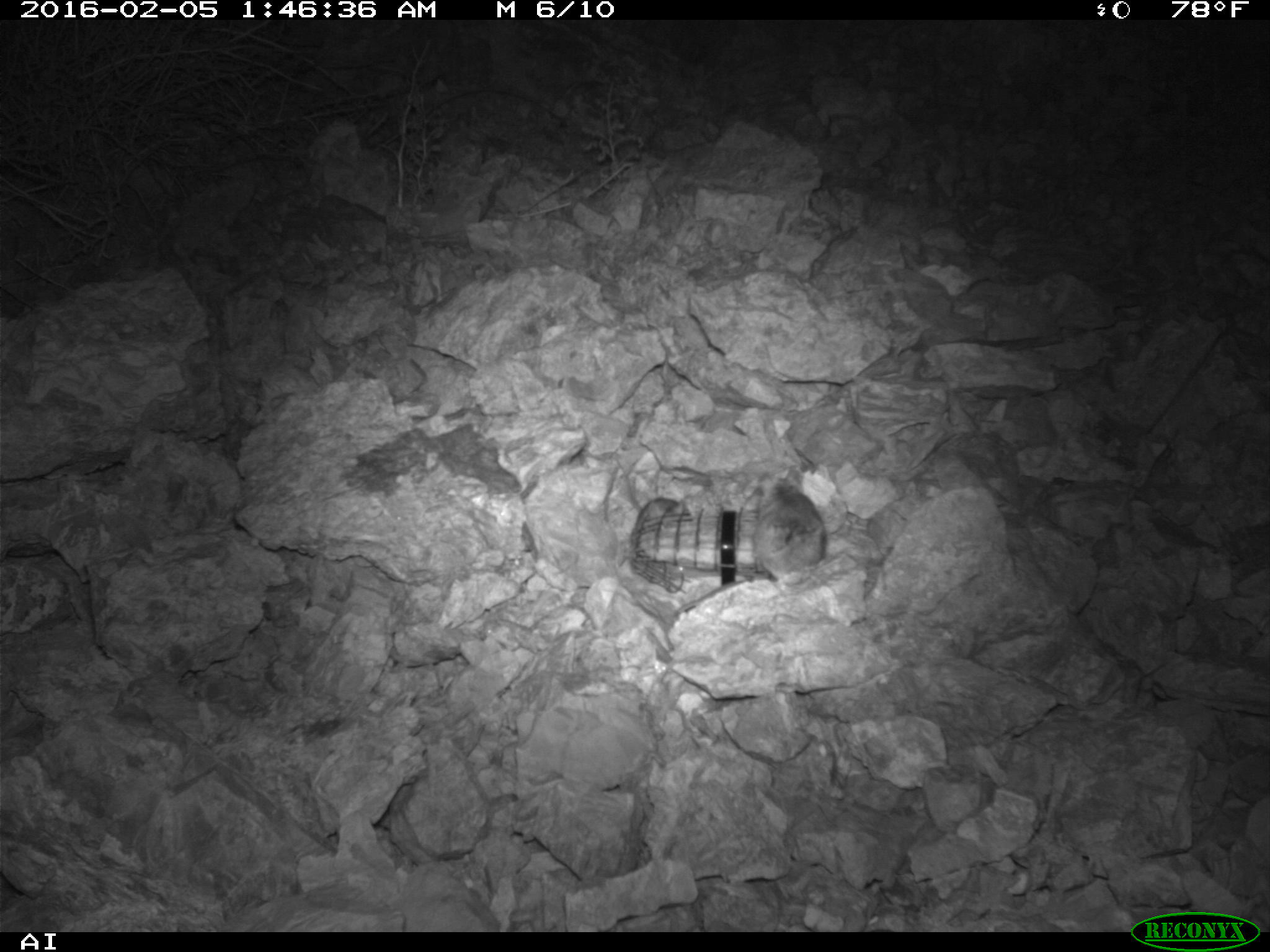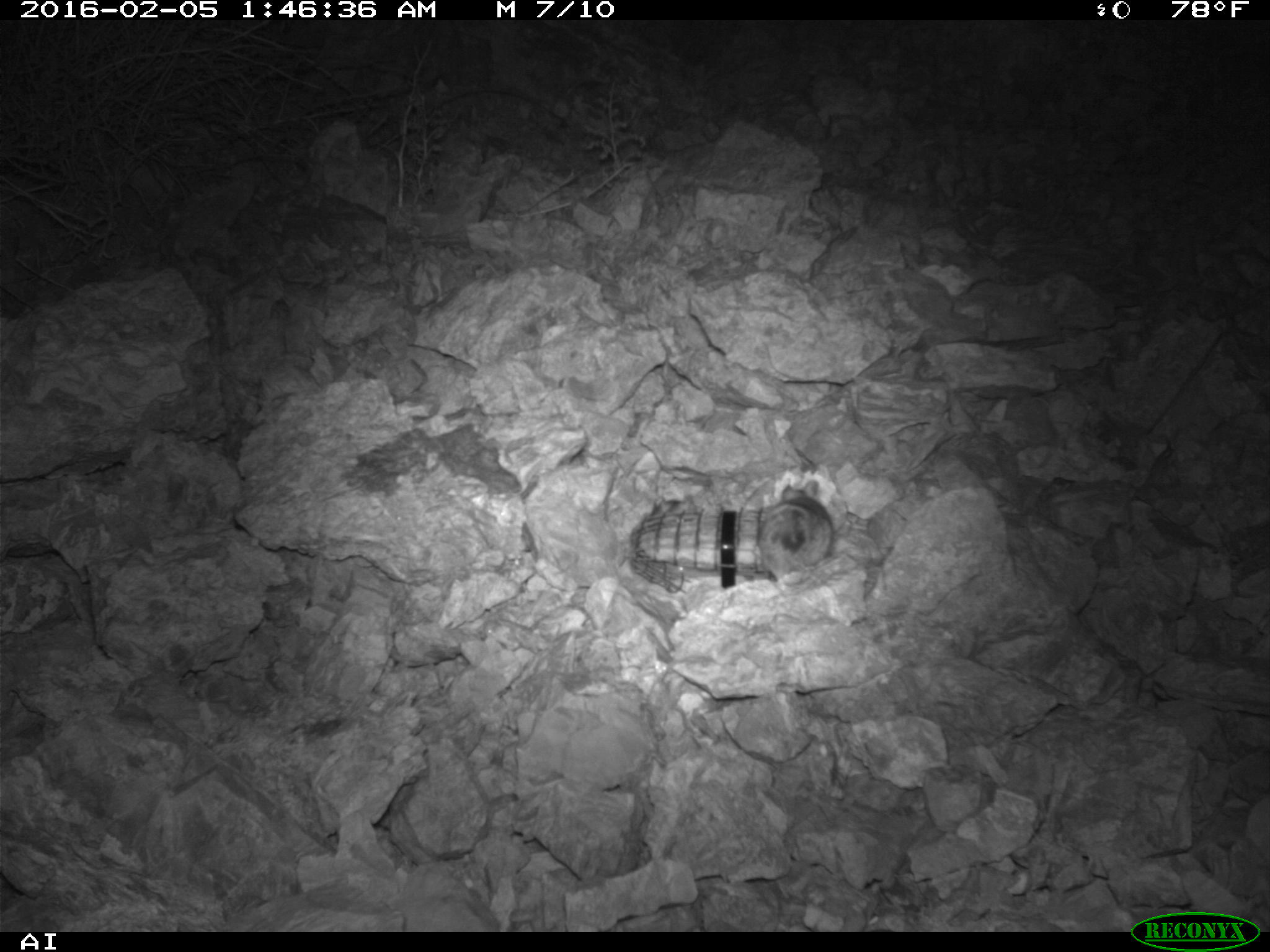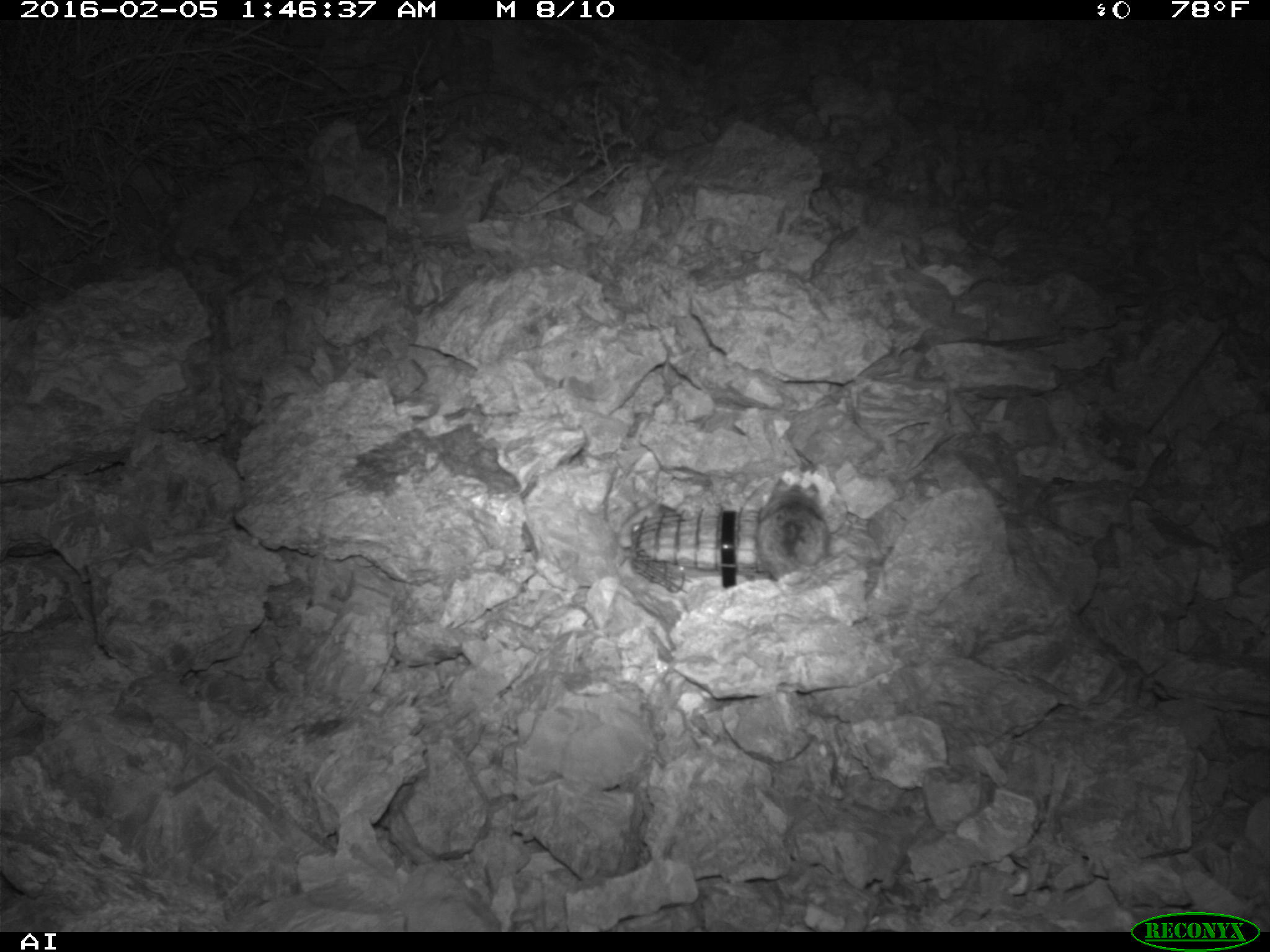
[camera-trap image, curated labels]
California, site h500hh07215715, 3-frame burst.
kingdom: Animalia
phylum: Chordata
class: Mammalia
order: Rodentia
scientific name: Rodentia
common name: rodent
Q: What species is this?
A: Rodent (Rodentia).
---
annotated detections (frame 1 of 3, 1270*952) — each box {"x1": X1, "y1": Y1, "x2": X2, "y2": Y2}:
rodent: {"x1": 752, "y1": 469, "x2": 827, "y2": 576}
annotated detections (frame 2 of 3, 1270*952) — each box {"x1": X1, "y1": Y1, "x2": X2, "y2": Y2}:
rodent: {"x1": 758, "y1": 479, "x2": 833, "y2": 578}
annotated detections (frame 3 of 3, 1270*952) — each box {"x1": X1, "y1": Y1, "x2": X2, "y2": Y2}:
rodent: {"x1": 754, "y1": 477, "x2": 827, "y2": 578}